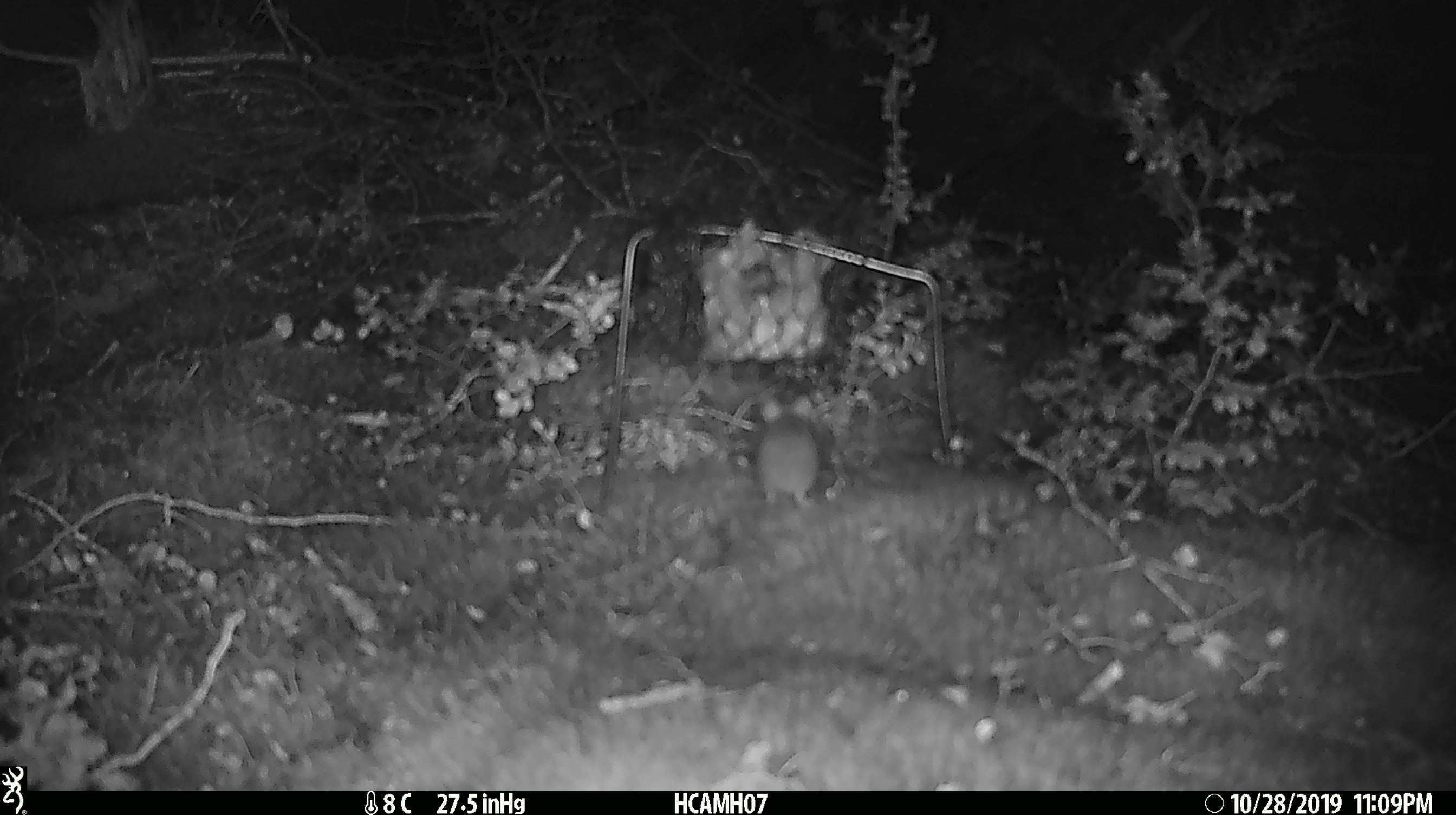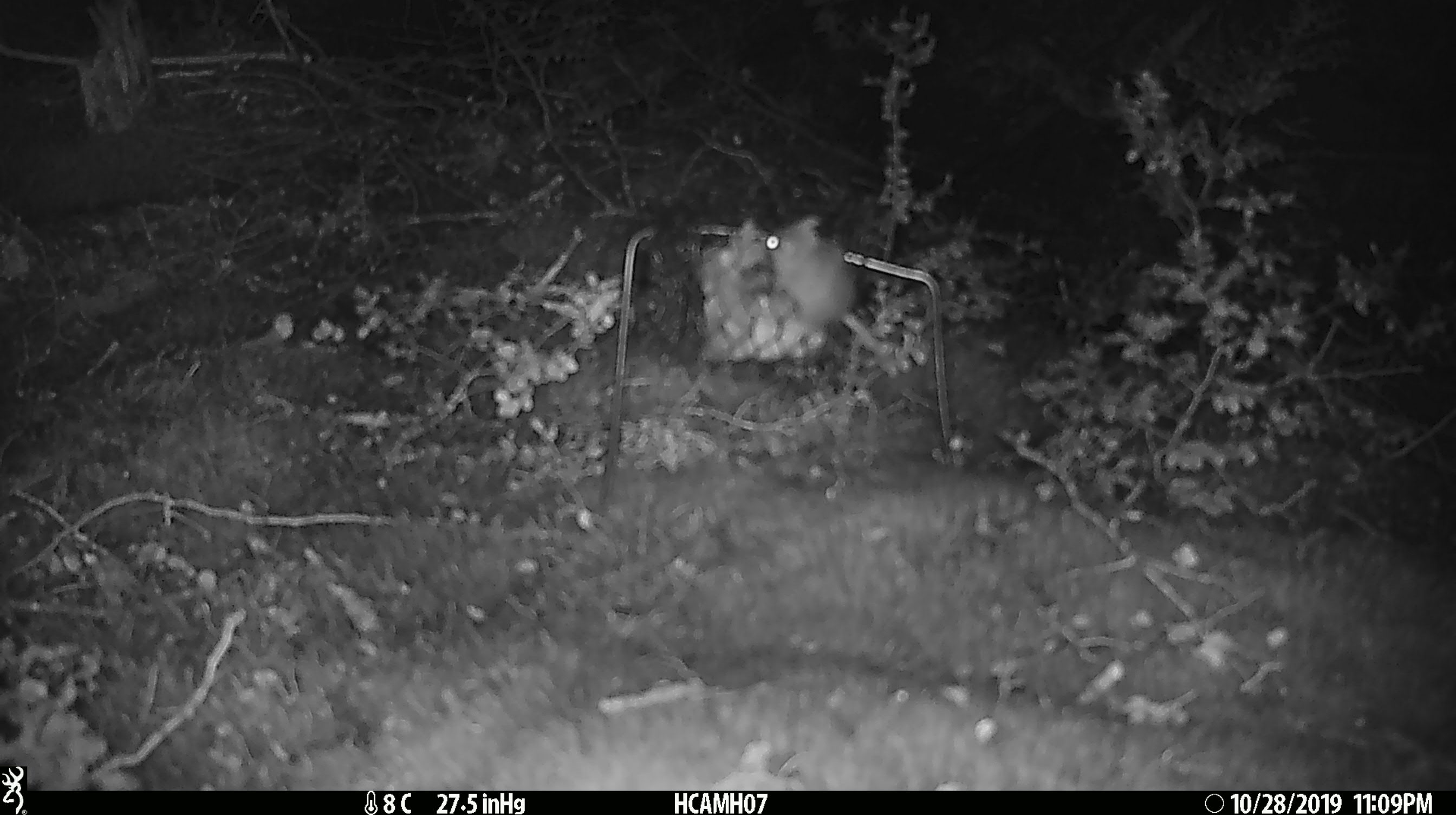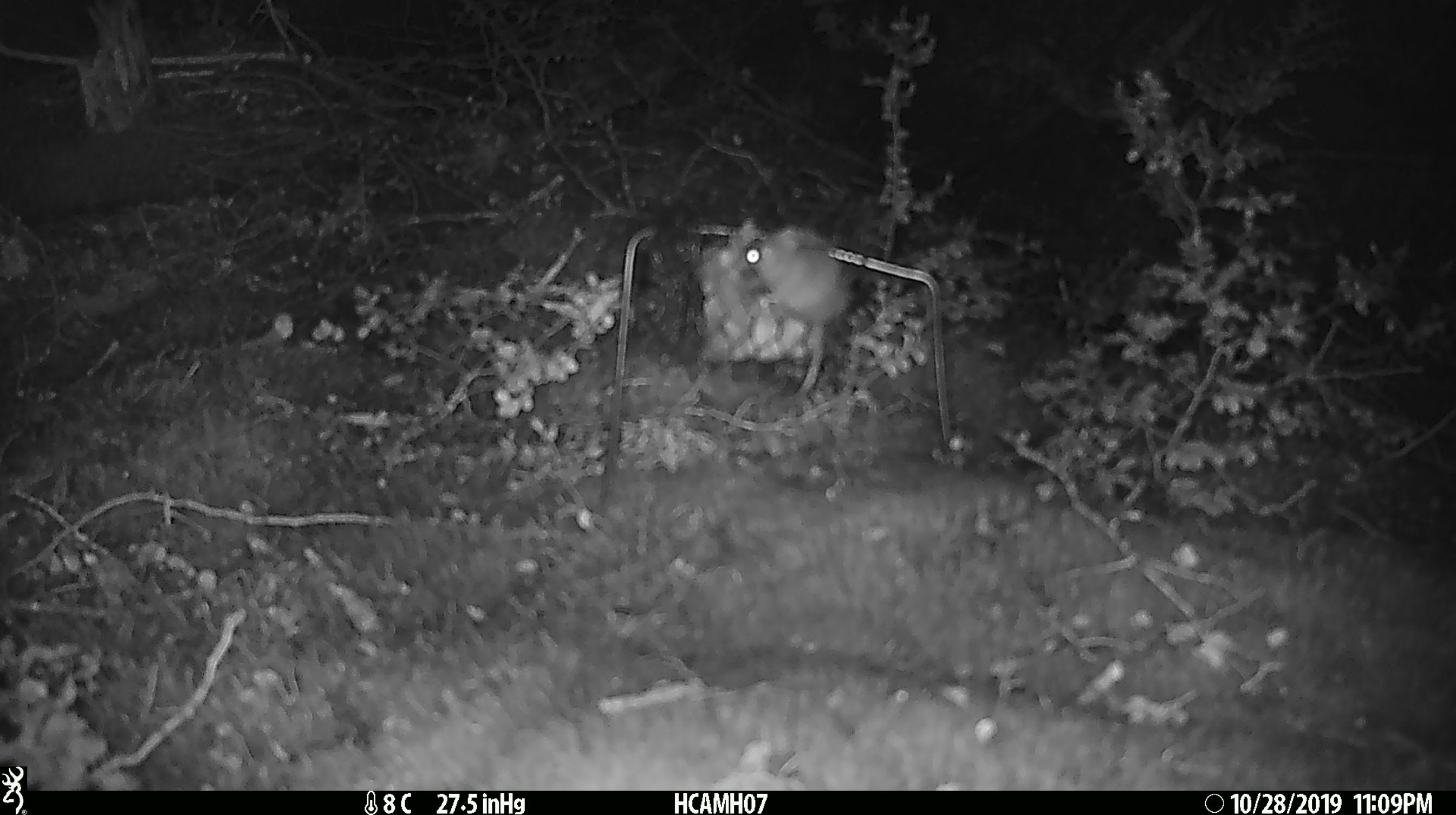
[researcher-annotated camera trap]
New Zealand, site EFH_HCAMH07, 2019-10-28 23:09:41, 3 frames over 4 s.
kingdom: Animalia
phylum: Chordata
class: Mammalia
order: Rodentia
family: Muridae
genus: Mus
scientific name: Mus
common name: mouse